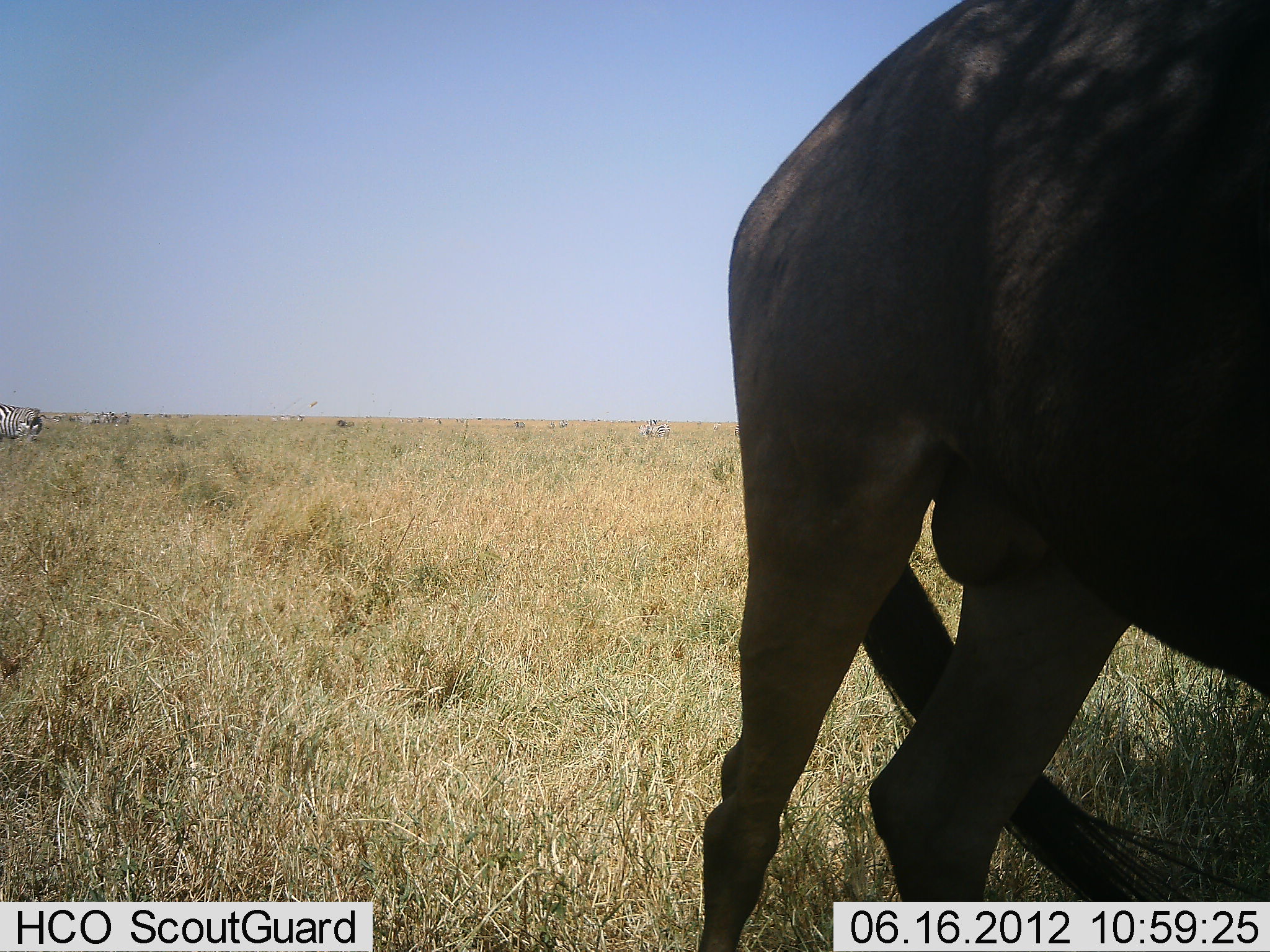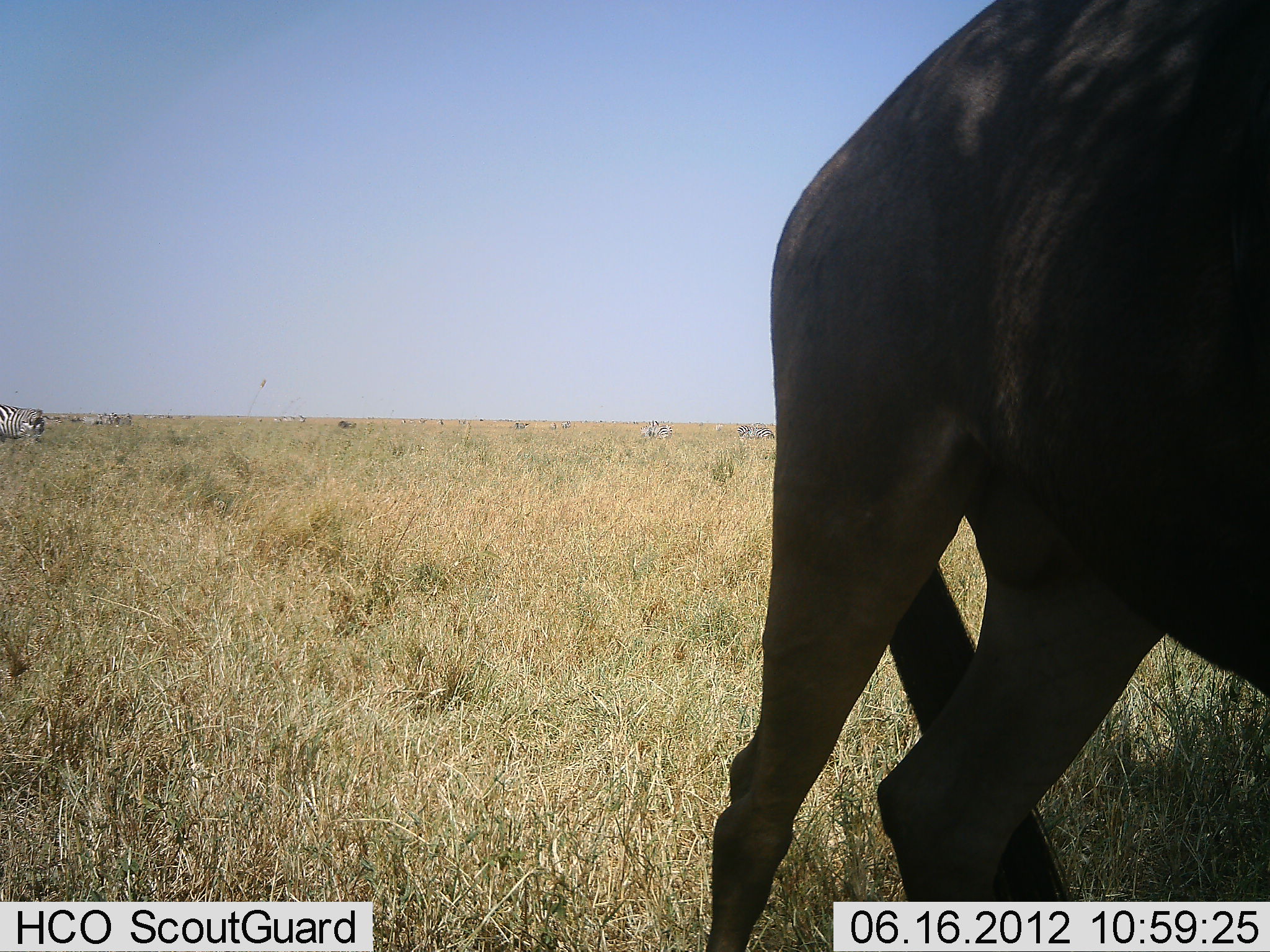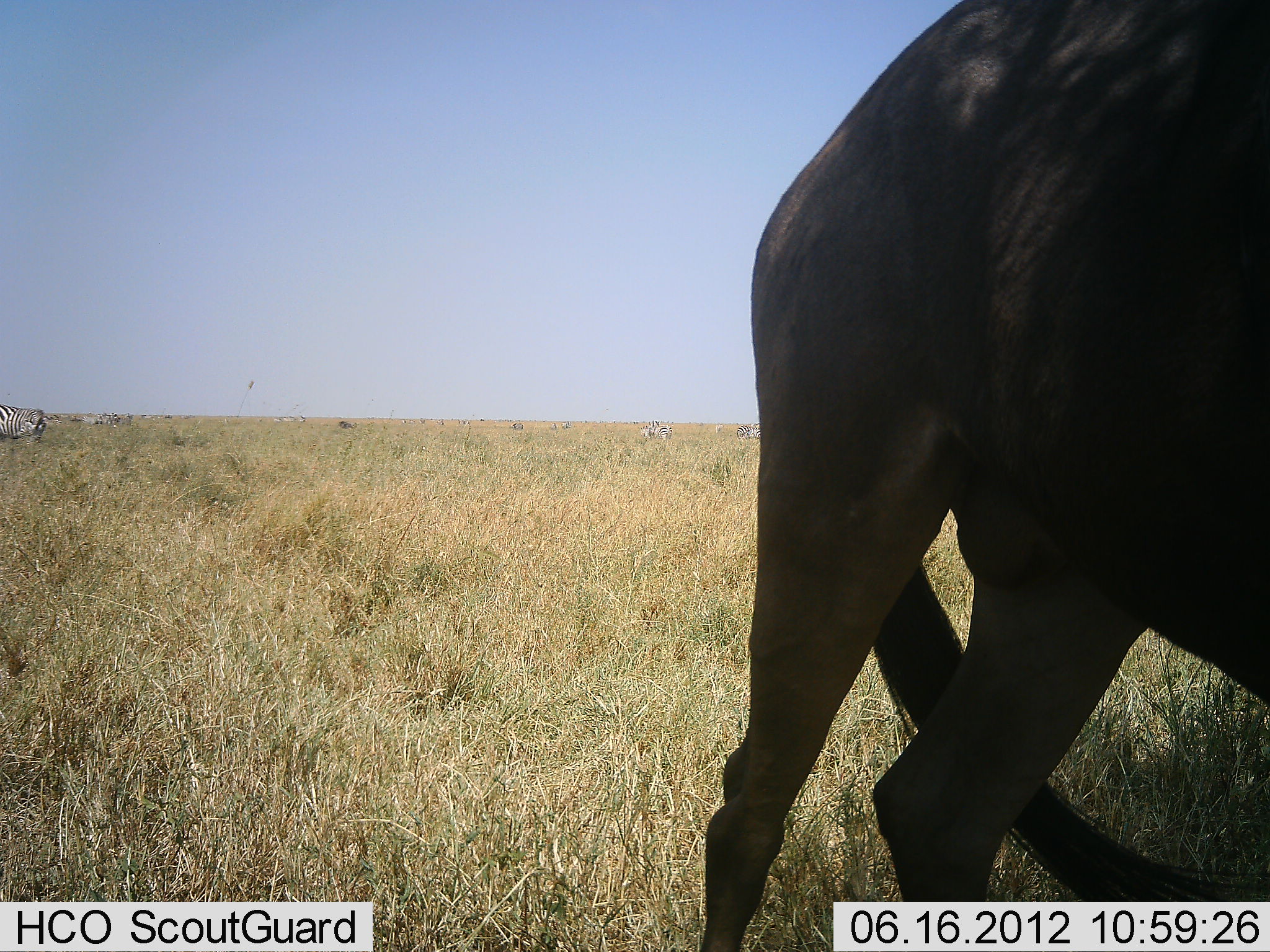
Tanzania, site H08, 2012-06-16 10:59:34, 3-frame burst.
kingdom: Animalia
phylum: Chordata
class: Mammalia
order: Artiodactyla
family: Bovidae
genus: Connochaetes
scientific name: Connochaetes taurinus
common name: blue wildebeest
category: wildebeest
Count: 1.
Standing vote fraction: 100%.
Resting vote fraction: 0%.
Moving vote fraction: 7%.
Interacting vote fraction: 0%.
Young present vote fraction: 0%.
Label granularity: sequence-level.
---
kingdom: Animalia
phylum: Chordata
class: Mammalia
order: Perissodactyla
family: Equidae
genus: Equus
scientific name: Equus quagga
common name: plains zebra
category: zebra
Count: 2.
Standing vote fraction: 86%.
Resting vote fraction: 0%.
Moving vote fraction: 7%.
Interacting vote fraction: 0%.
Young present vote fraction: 0%.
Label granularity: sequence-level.